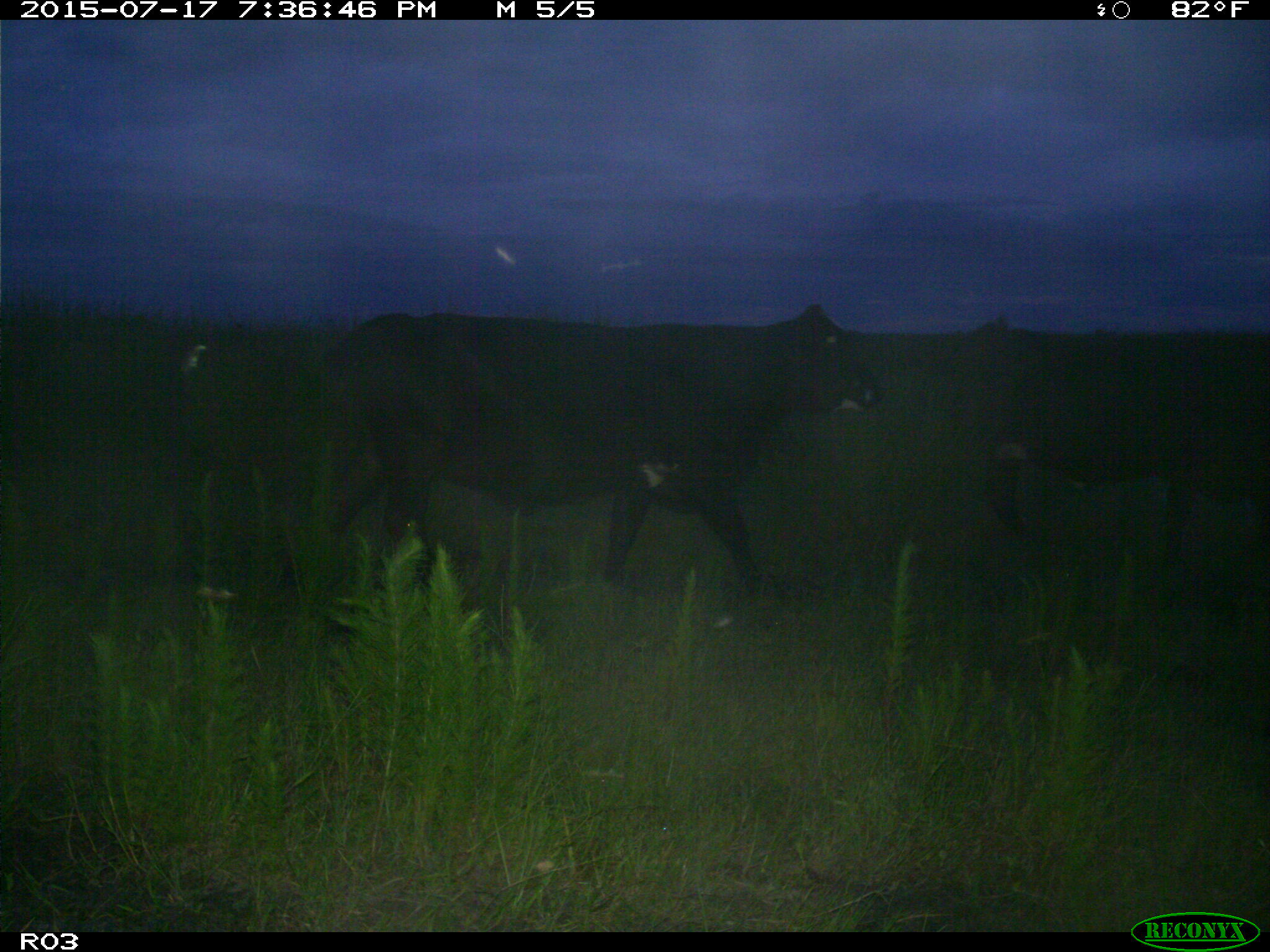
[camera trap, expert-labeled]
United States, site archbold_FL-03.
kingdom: Animalia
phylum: Chordata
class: Mammalia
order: Artiodactyla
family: Bovidae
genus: Bos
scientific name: Bos taurus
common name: domestic cow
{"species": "Bos taurus (domestic cow)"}